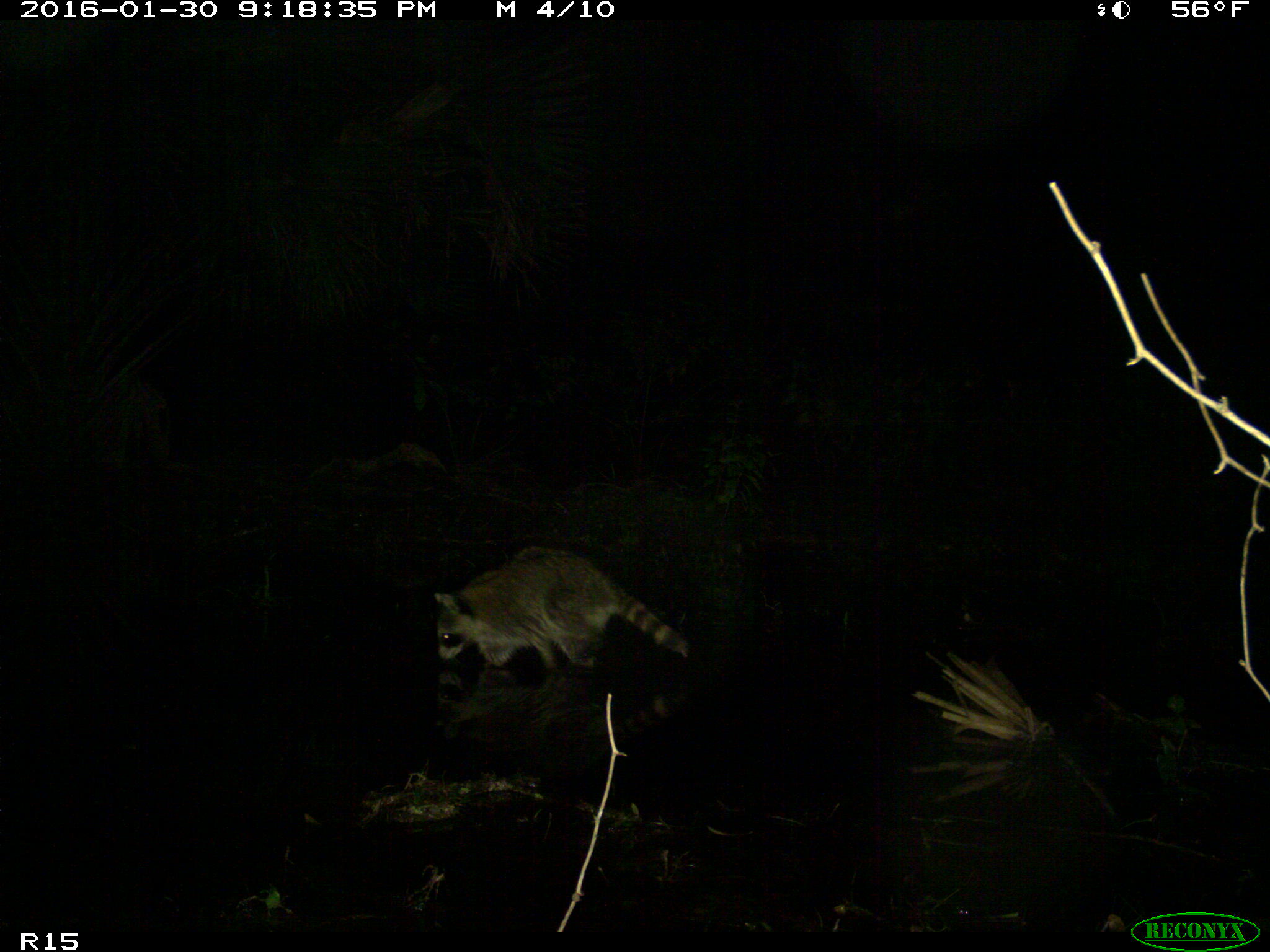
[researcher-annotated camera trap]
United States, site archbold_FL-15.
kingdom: Animalia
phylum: Chordata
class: Mammalia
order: Carnivora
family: Procyonidae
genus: Procyon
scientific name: Procyon lotor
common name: common raccoon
Procyon lotor (common raccoon).